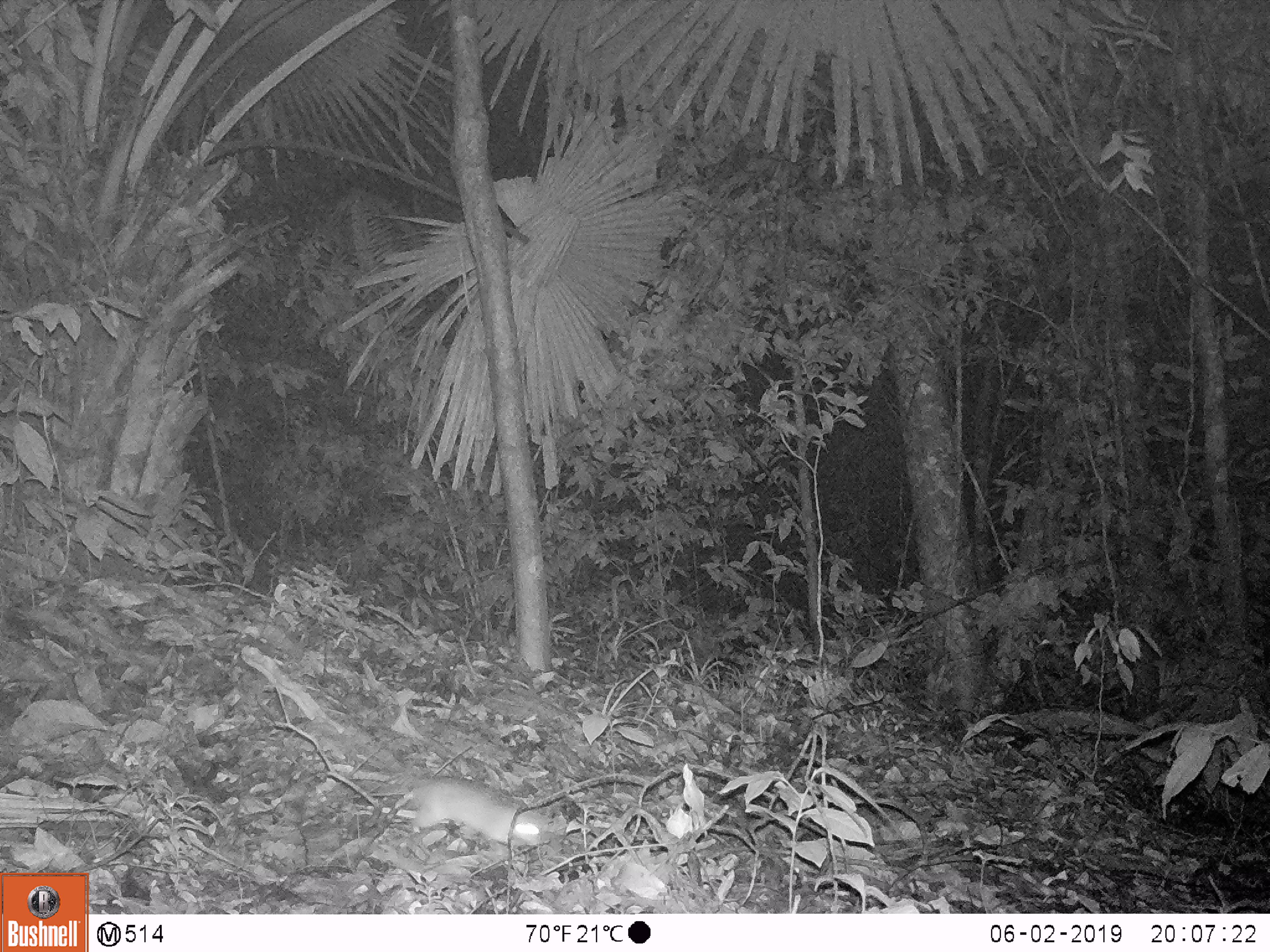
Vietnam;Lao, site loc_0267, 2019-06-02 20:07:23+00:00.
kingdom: Animalia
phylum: Chordata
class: Mammalia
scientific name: Mammalia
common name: mammal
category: unidentified small mammal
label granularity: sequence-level